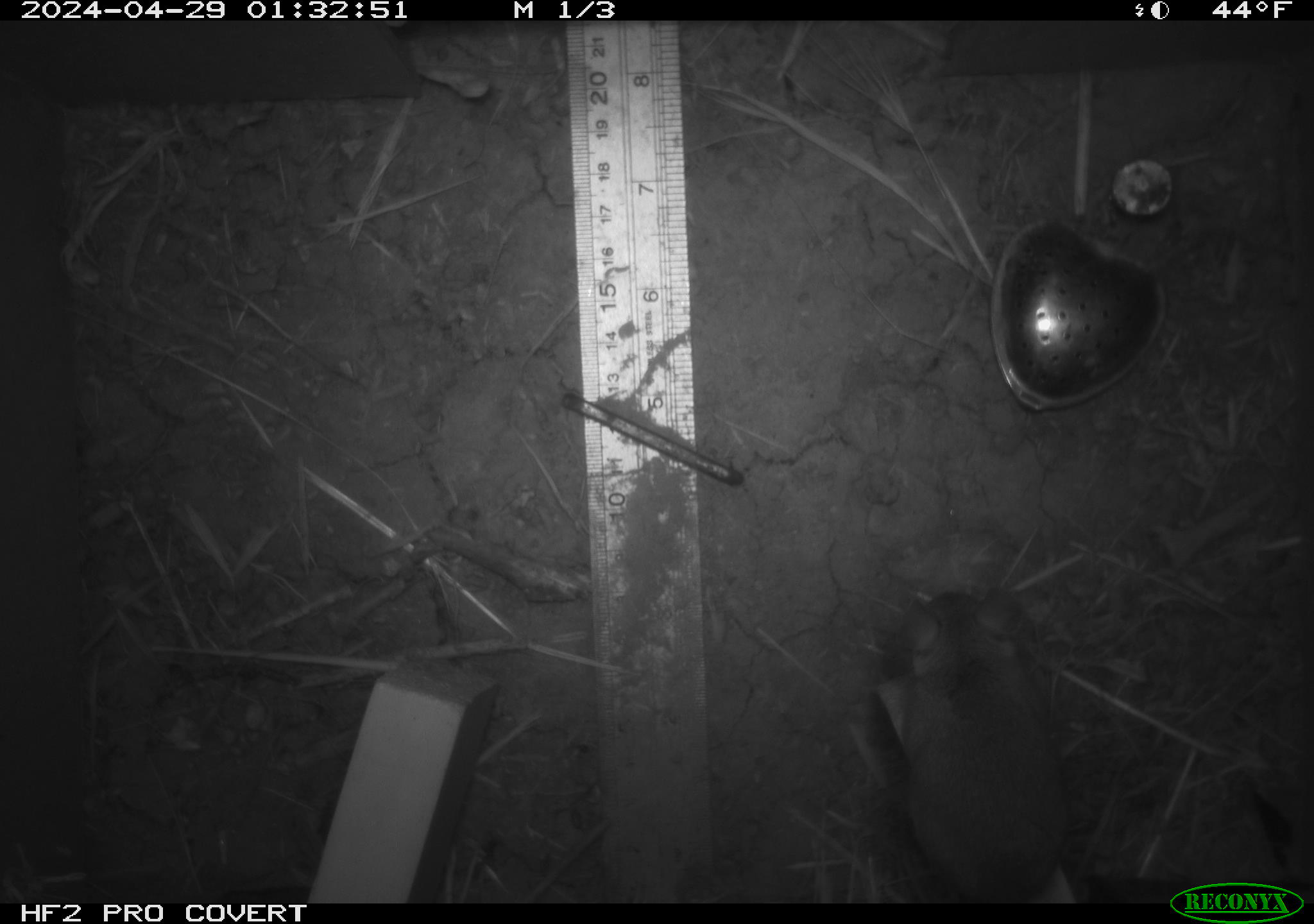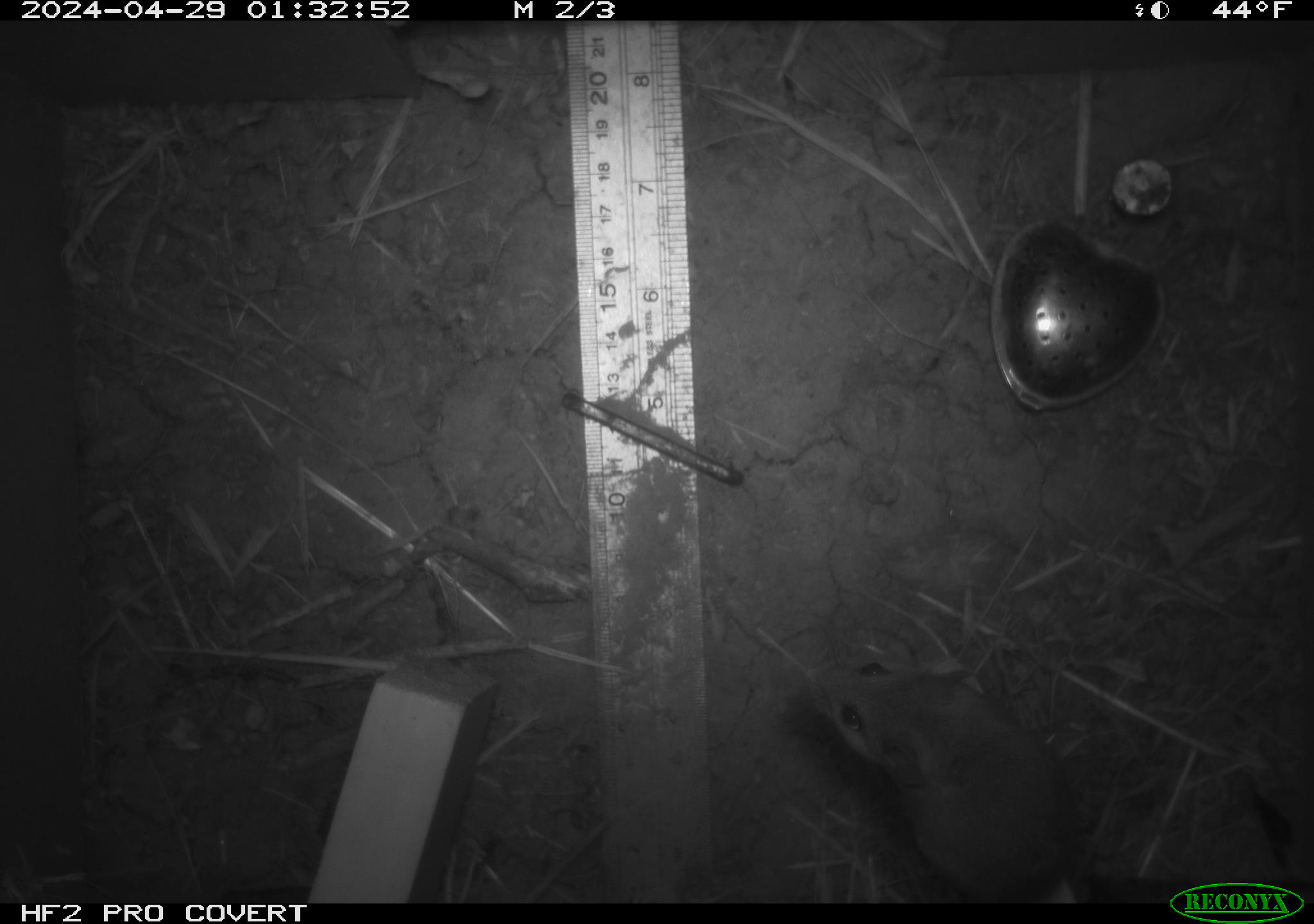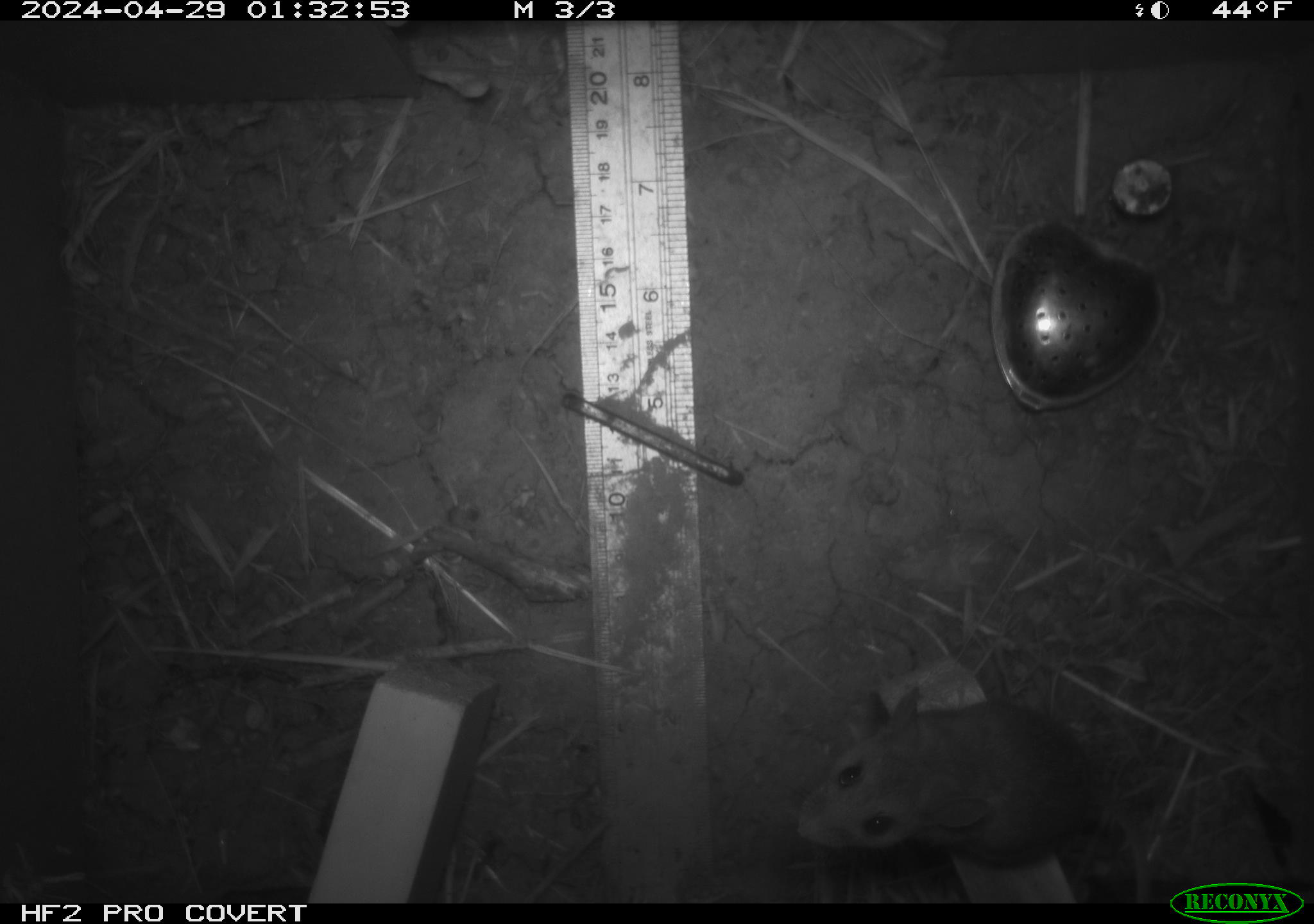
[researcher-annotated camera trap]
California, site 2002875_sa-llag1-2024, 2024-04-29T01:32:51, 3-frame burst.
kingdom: Animalia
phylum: Chordata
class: Mammalia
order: Rodentia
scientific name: Rodentia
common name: mouse species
Mouse species (Rodentia).